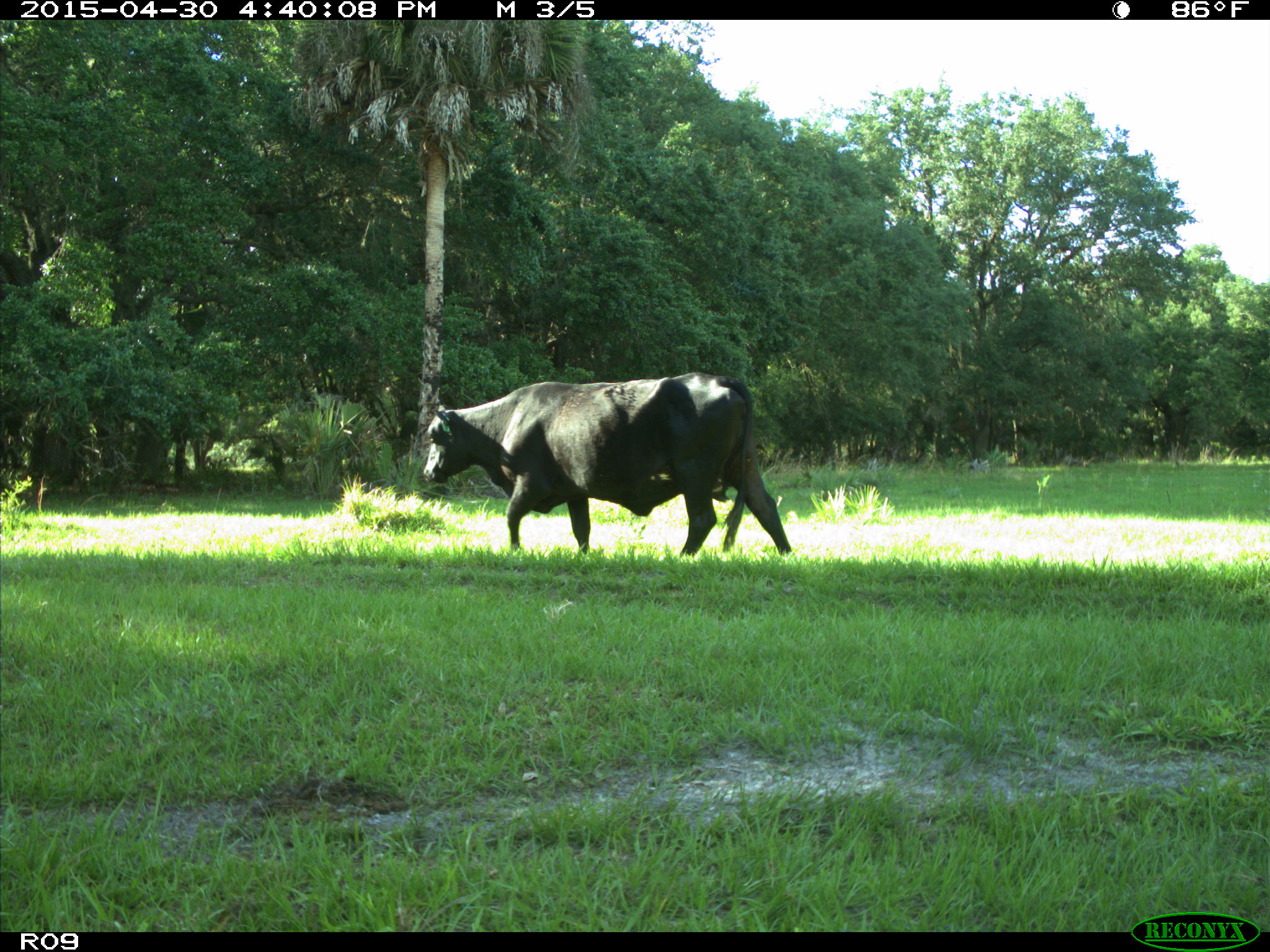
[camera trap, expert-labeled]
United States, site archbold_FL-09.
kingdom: Animalia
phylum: Chordata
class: Mammalia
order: Artiodactyla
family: Bovidae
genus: Bos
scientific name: Bos taurus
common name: domestic cow